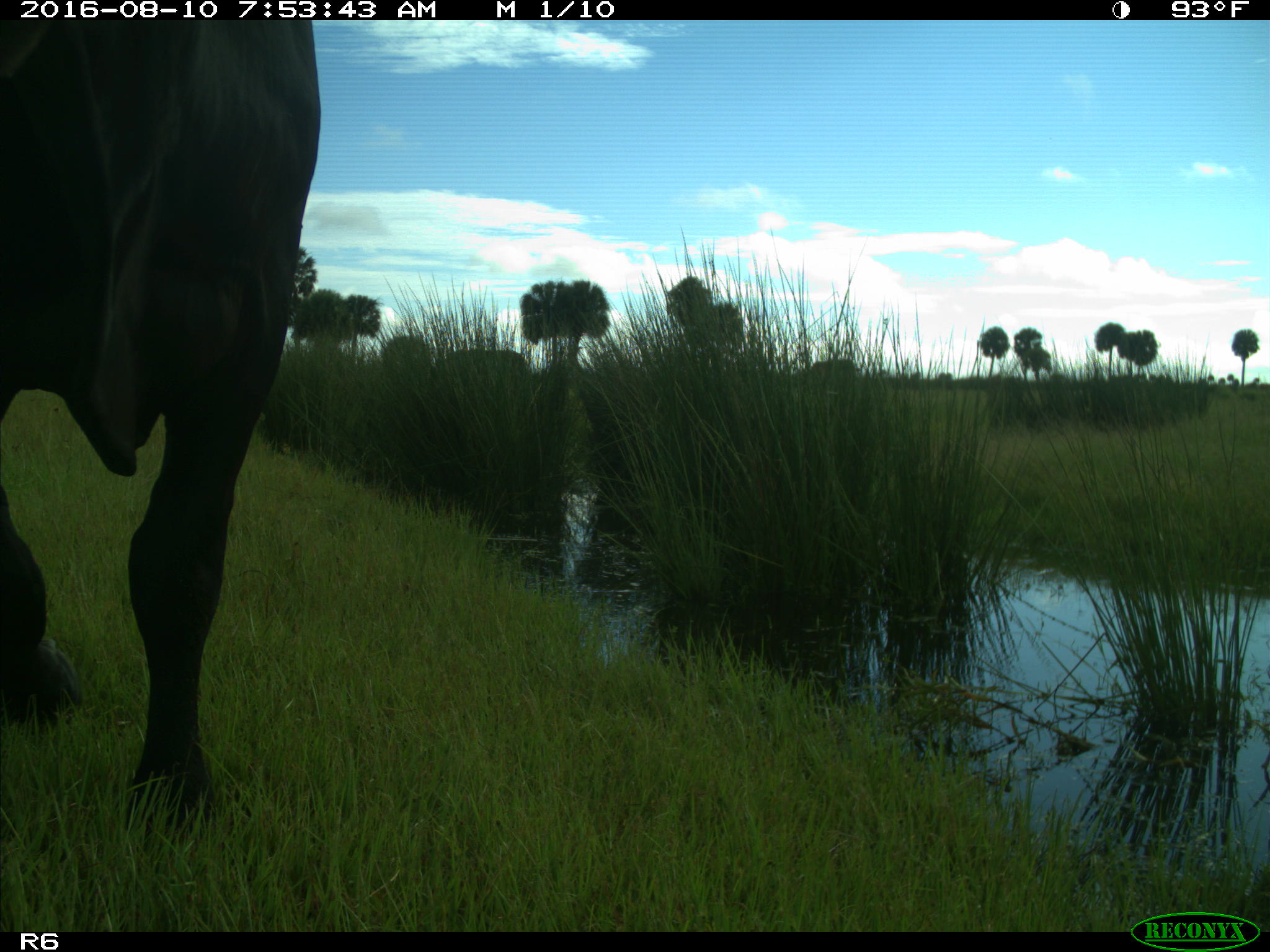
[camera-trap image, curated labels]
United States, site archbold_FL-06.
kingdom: Animalia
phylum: Chordata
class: Mammalia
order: Artiodactyla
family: Bovidae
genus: Bos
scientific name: Bos taurus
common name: domestic cow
Bos taurus (domestic cow).